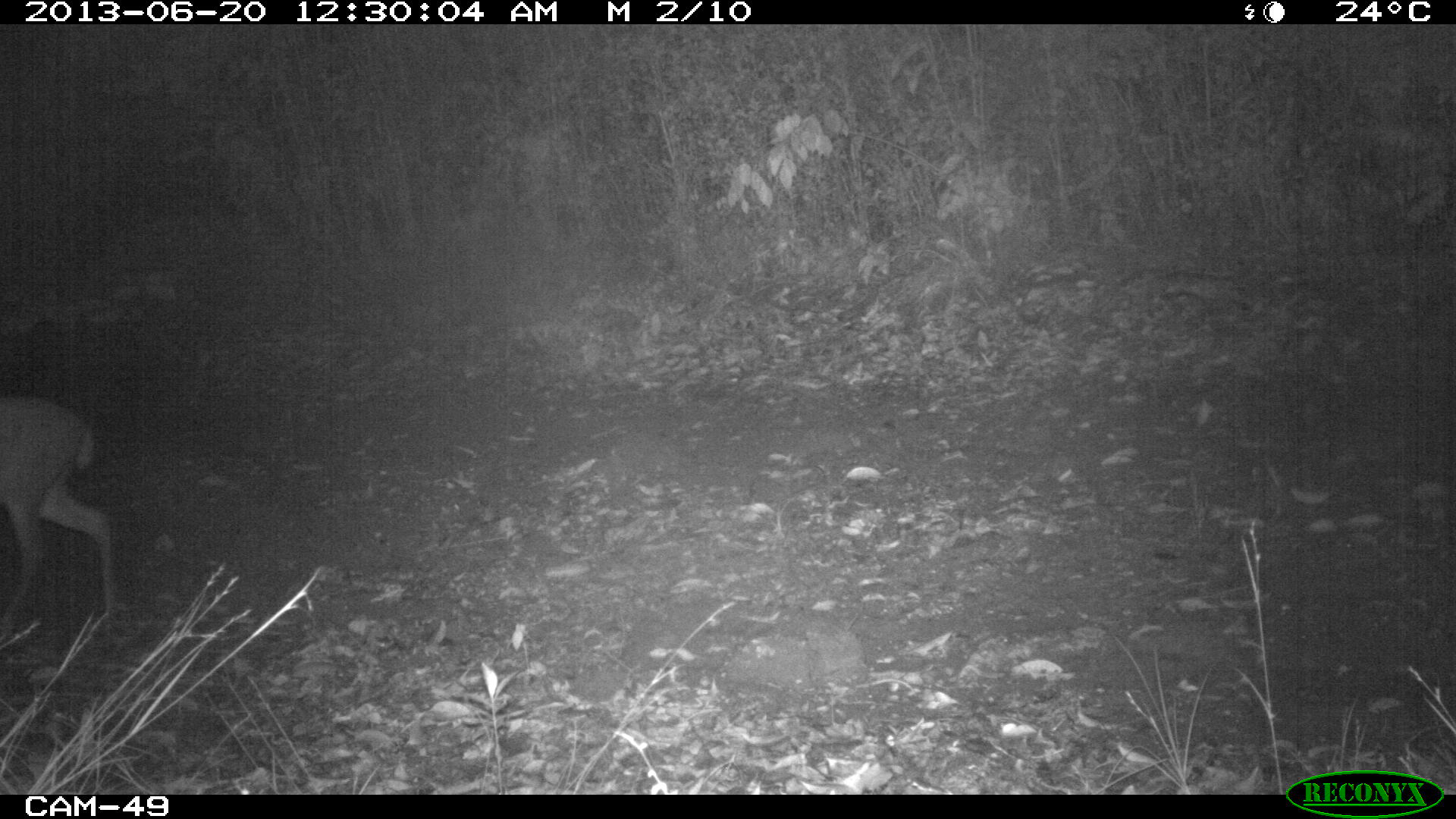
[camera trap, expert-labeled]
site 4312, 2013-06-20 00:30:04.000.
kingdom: Animalia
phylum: Chordata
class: Mammalia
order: Artiodactyla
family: Cervidae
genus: Mazama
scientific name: Mazama temama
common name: central american red brocket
Mazama temama (central american red brocket), count 1, sex male.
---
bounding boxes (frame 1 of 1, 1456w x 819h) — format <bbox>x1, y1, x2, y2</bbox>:
mazama temama: <bbox>0, 372, 112, 677</bbox>